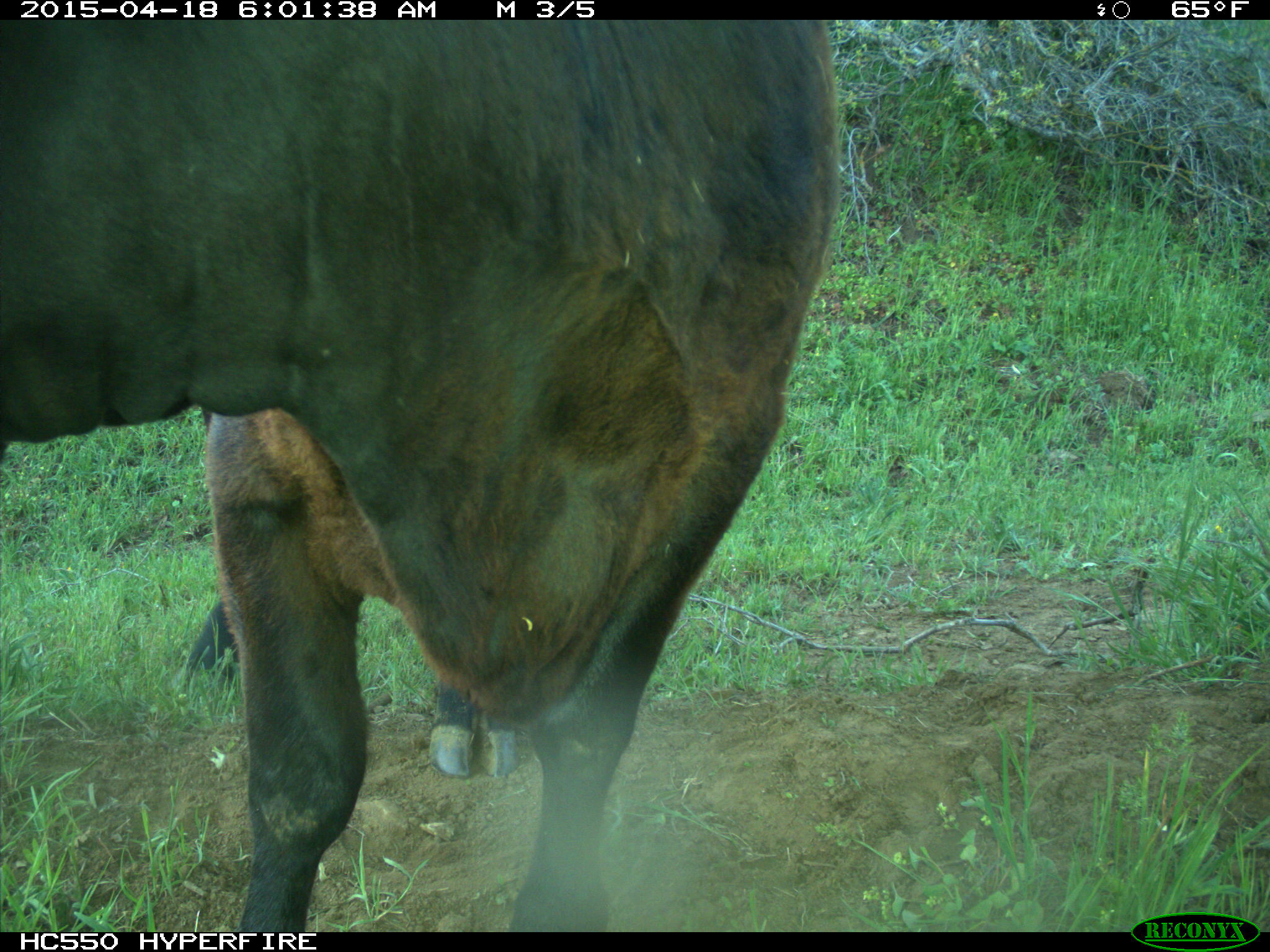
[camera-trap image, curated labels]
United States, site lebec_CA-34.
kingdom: Animalia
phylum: Chordata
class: Mammalia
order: Artiodactyla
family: Bovidae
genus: Bos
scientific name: Bos taurus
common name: domestic cow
Bos taurus (domestic cow).